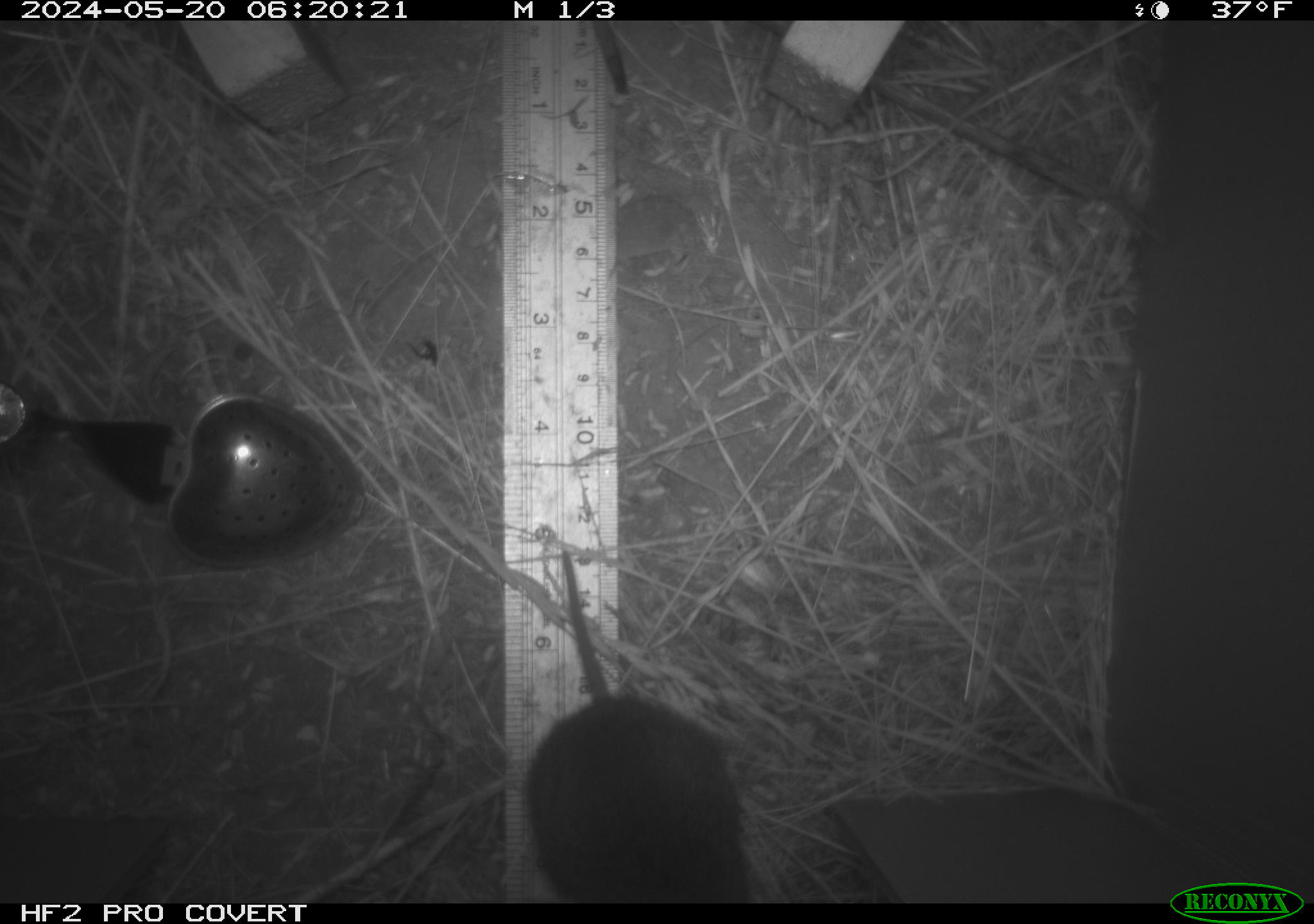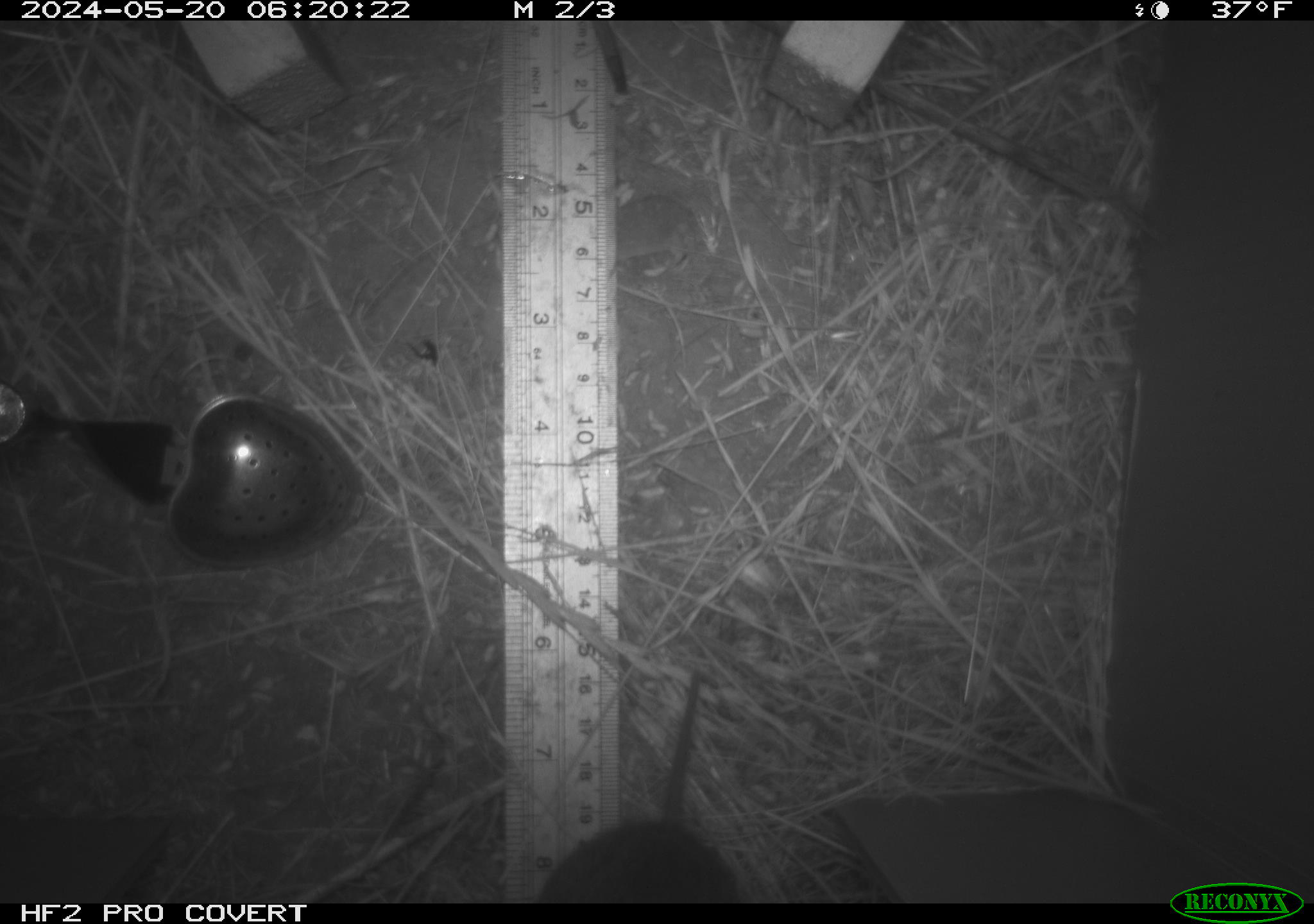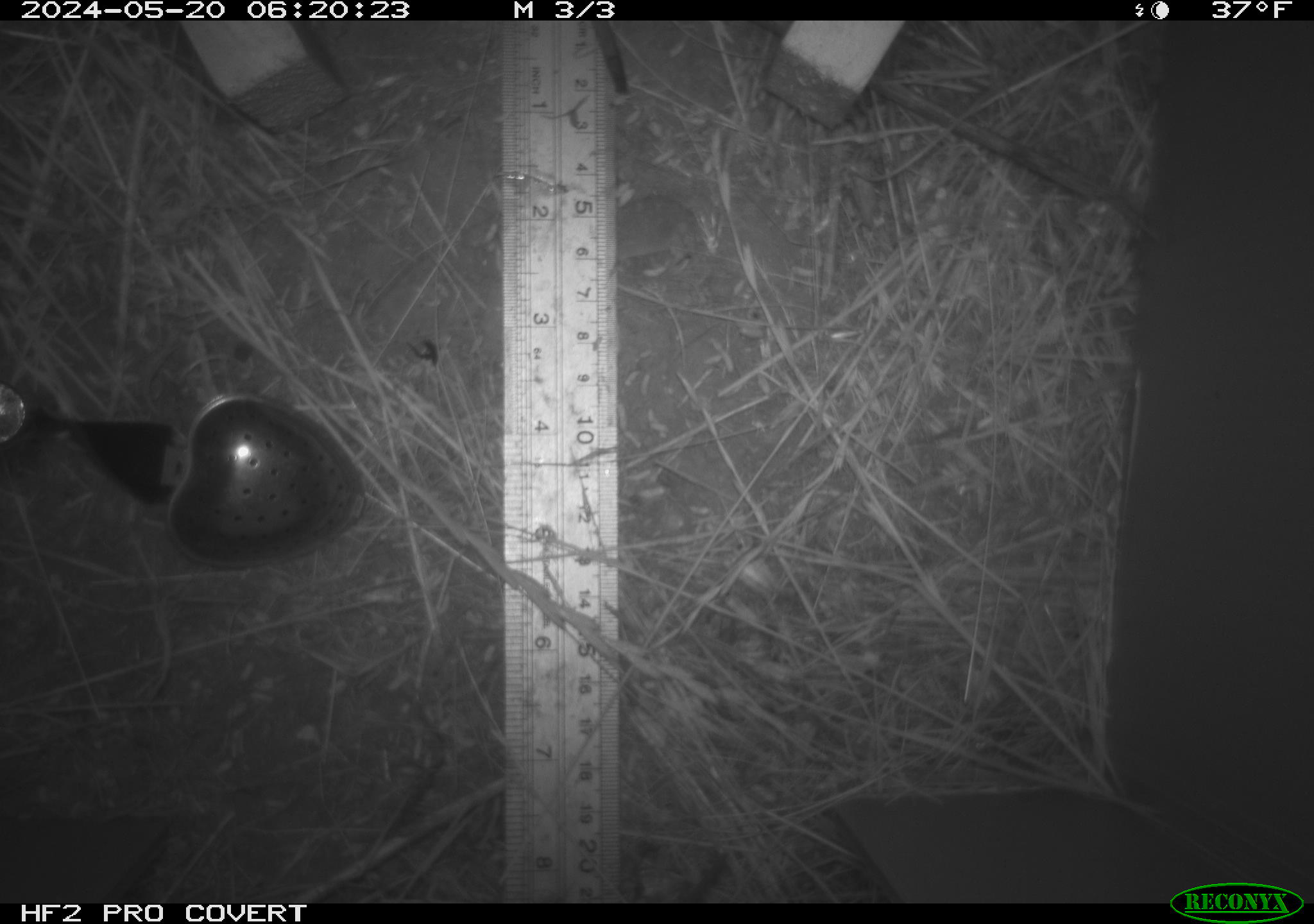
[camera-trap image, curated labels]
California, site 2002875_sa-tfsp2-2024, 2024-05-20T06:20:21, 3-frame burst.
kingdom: Animalia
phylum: Chordata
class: Mammalia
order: Rodentia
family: Cricetidae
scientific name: Arvicolinae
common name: voles, lemmings, and muskrats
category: arvicolinae subfamily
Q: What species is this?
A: Arvicolinae subfamily (voles, lemmings, and muskrats) (Arvicolinae).